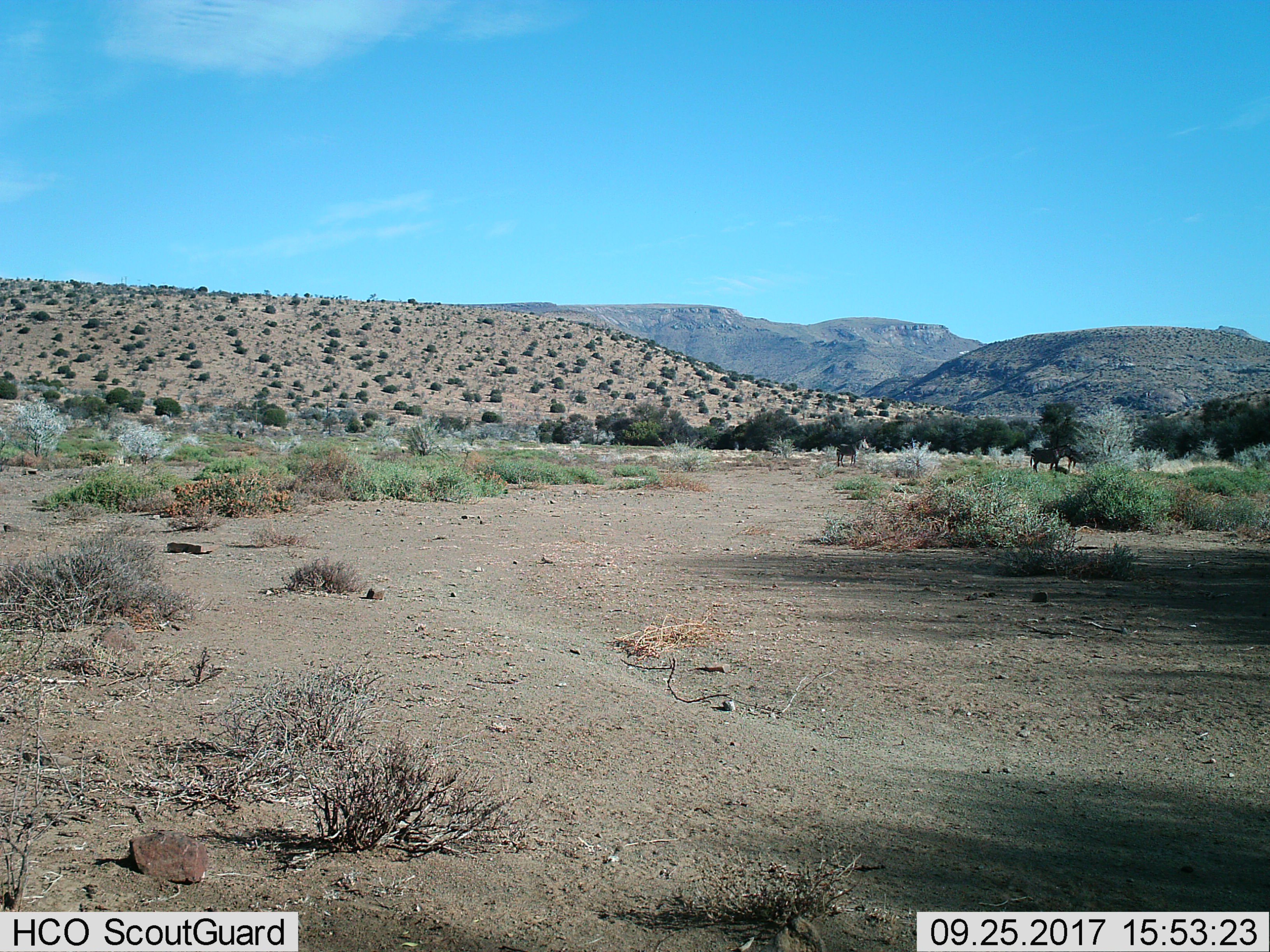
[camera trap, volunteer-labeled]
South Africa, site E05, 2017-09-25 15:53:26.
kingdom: Animalia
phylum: Chordata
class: Mammalia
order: Perissodactyla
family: Equidae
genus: Equus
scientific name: Equus zebra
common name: mountain zebra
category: zebramountain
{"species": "zebramountain (mountain zebra) (Equus zebra)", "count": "3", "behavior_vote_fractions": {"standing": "100%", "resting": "20%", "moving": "0%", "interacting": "0%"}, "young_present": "0%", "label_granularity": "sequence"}